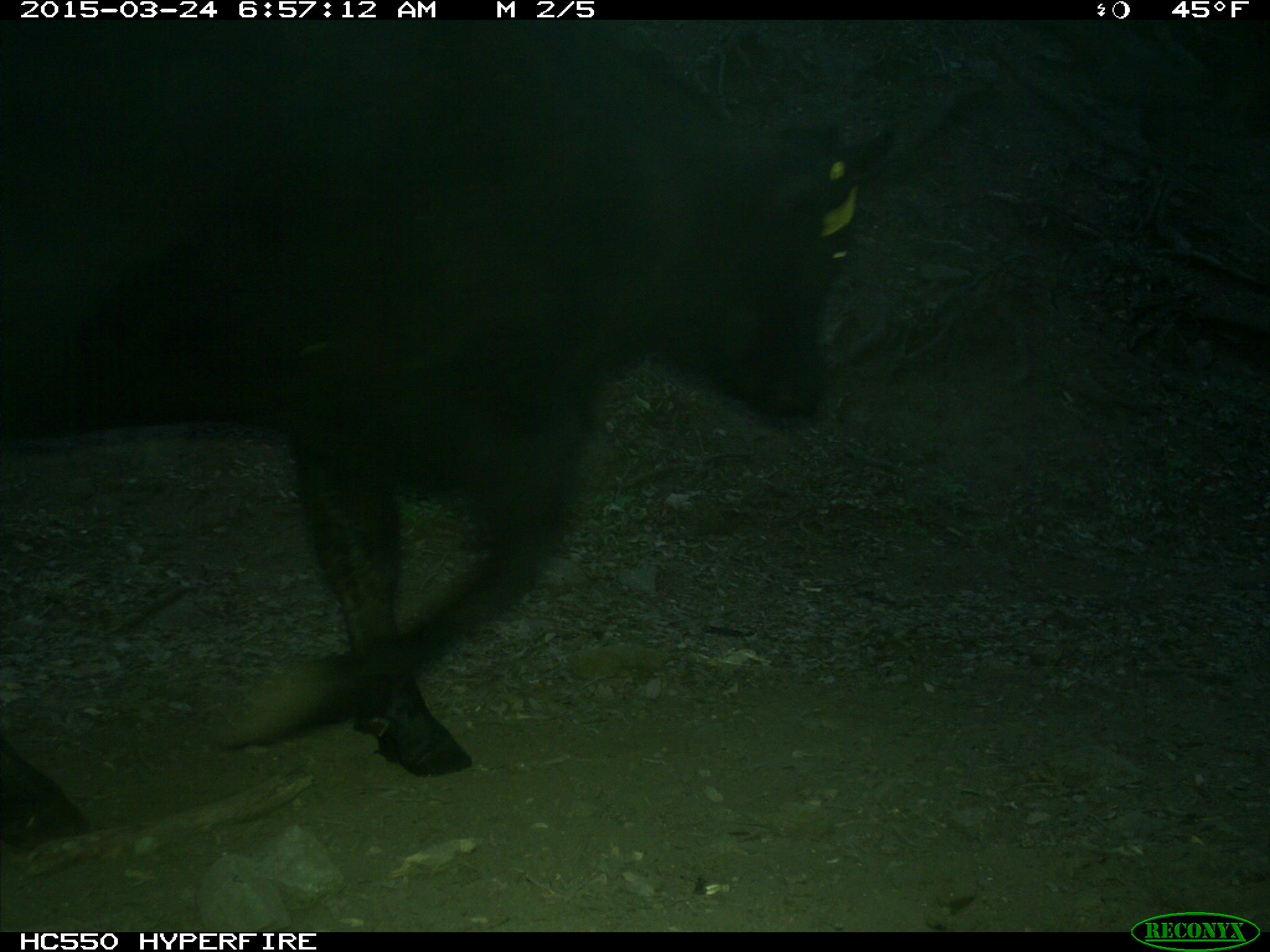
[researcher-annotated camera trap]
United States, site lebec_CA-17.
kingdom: Animalia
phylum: Chordata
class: Mammalia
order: Artiodactyla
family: Bovidae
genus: Bos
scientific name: Bos taurus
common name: domestic cow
Bos taurus (domestic cow).